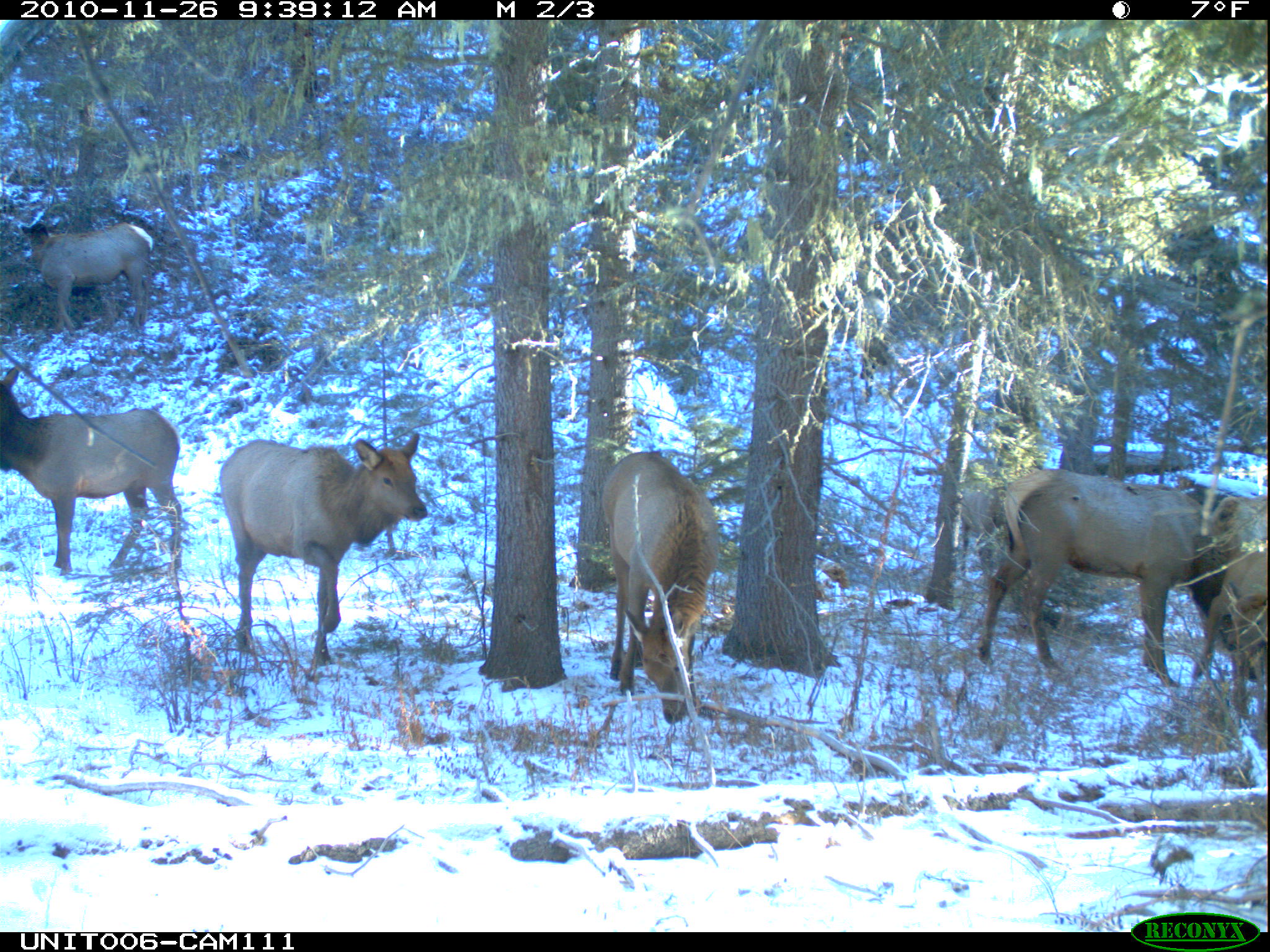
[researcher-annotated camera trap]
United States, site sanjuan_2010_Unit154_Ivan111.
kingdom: Animalia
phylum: Chordata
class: Mammalia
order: Artiodactyla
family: Cervidae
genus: Cervus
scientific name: Cervus elaphus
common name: red deer